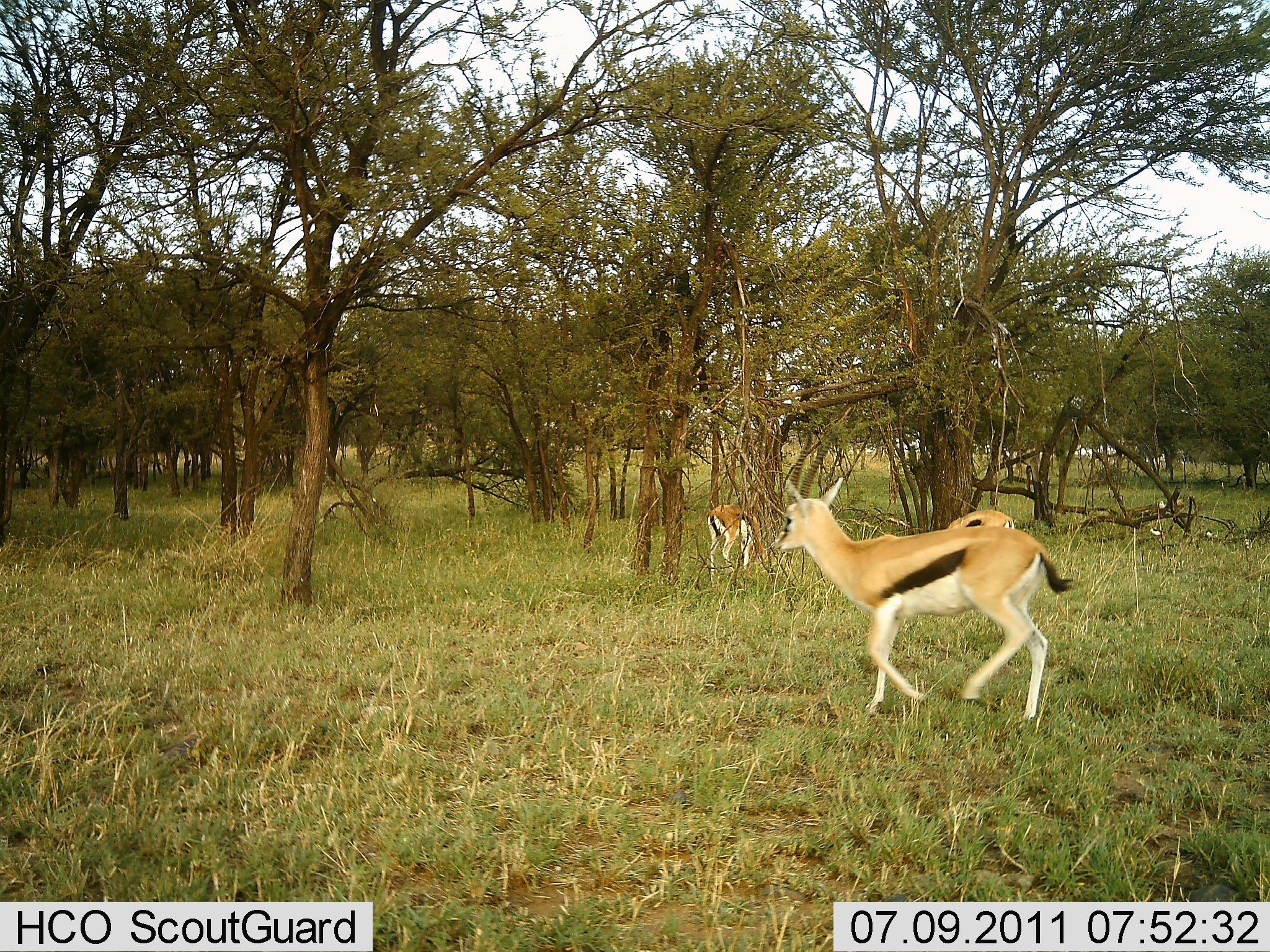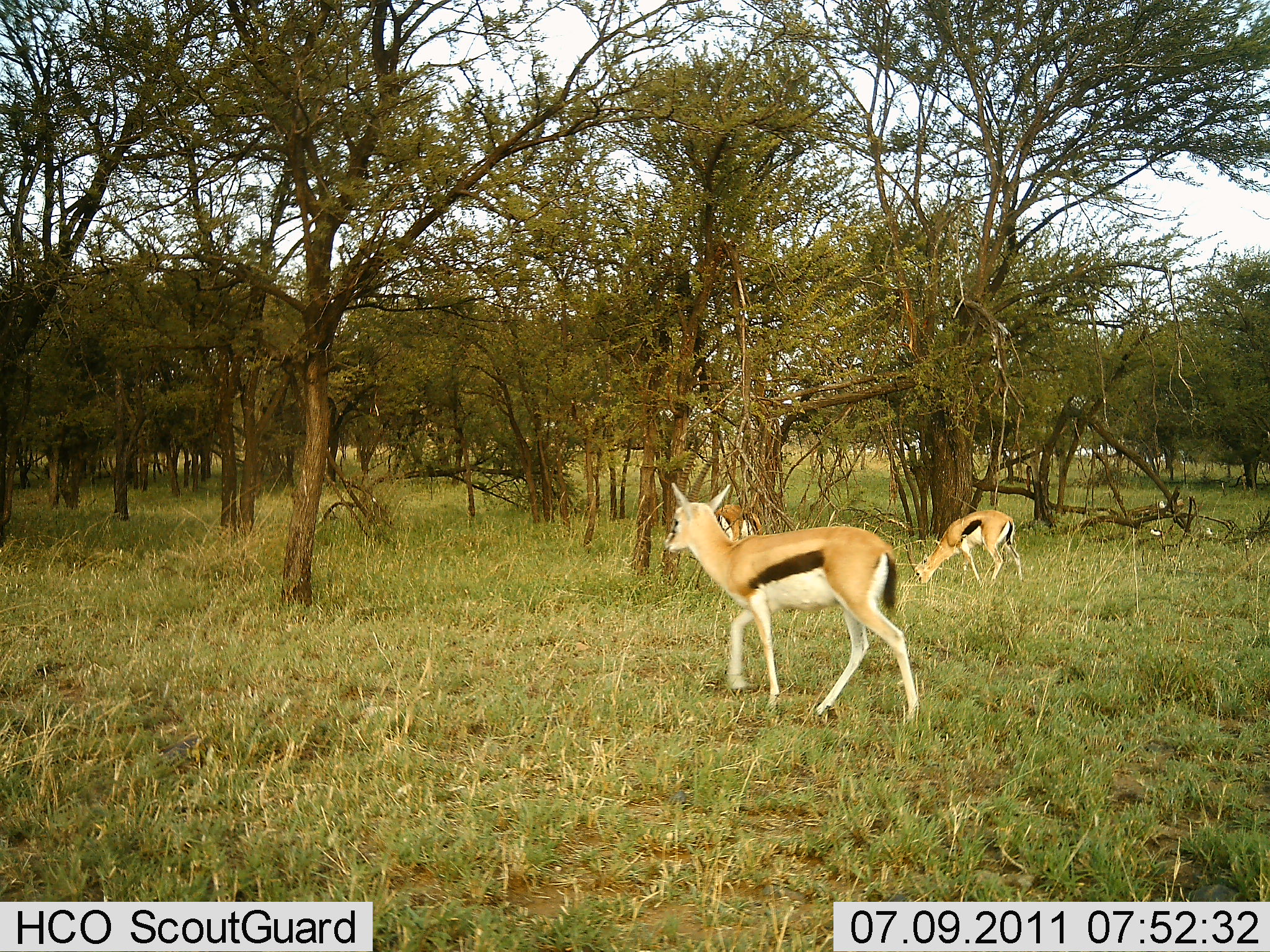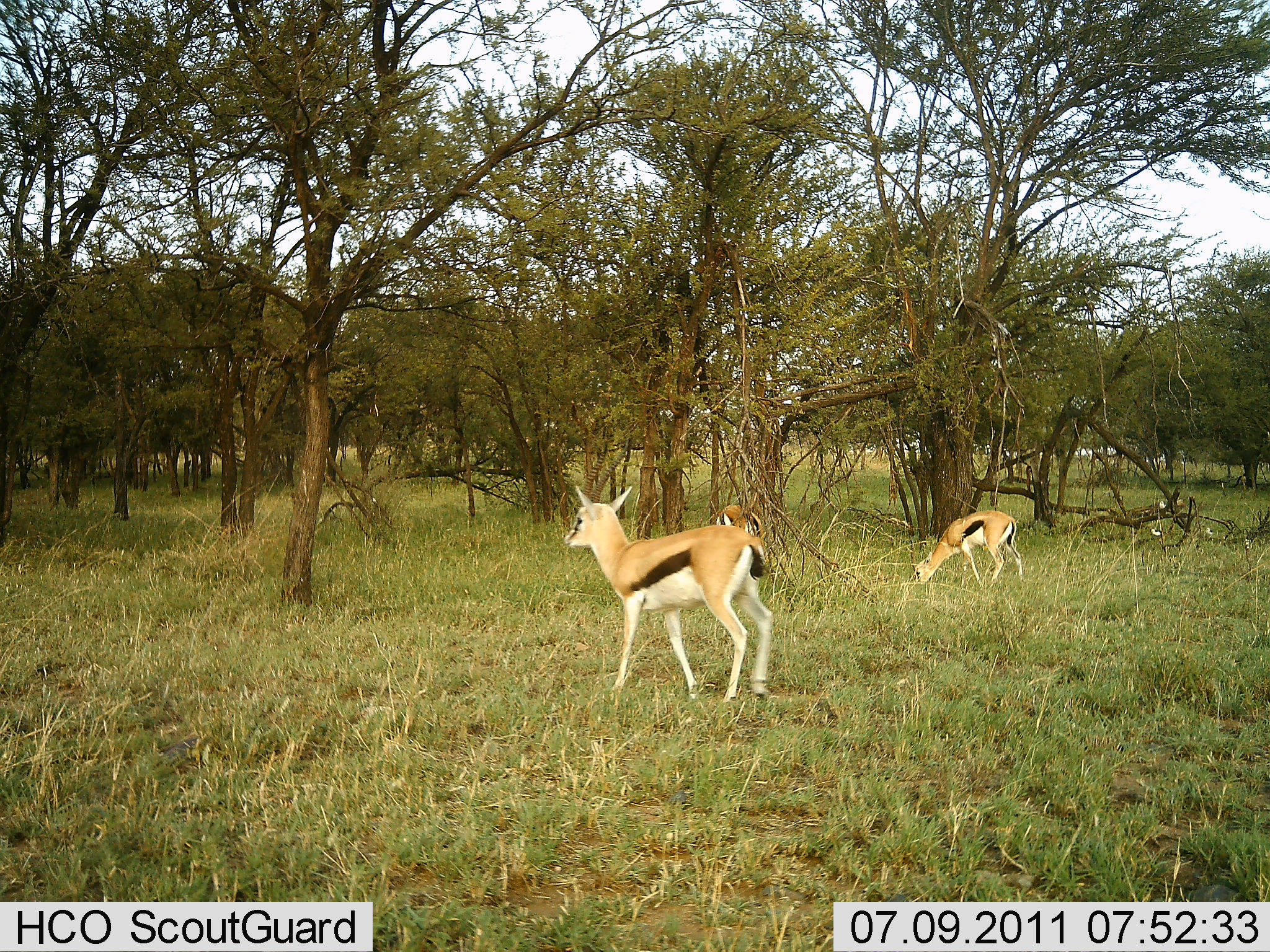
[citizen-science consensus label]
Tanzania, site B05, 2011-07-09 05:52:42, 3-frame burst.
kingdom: Animalia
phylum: Chordata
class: Mammalia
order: Artiodactyla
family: Bovidae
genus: Eudorcas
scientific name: Eudorcas thomsonii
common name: thomson's gazelle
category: gazellethomsons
Gazellethomsons (thomson's gazelle) (Eudorcas thomsonii), count 3. Behavior (volunteer vote fractions): standing 21%, resting 0%, moving 100%, interacting 0%. Young present (vote fraction): 0%. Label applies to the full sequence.